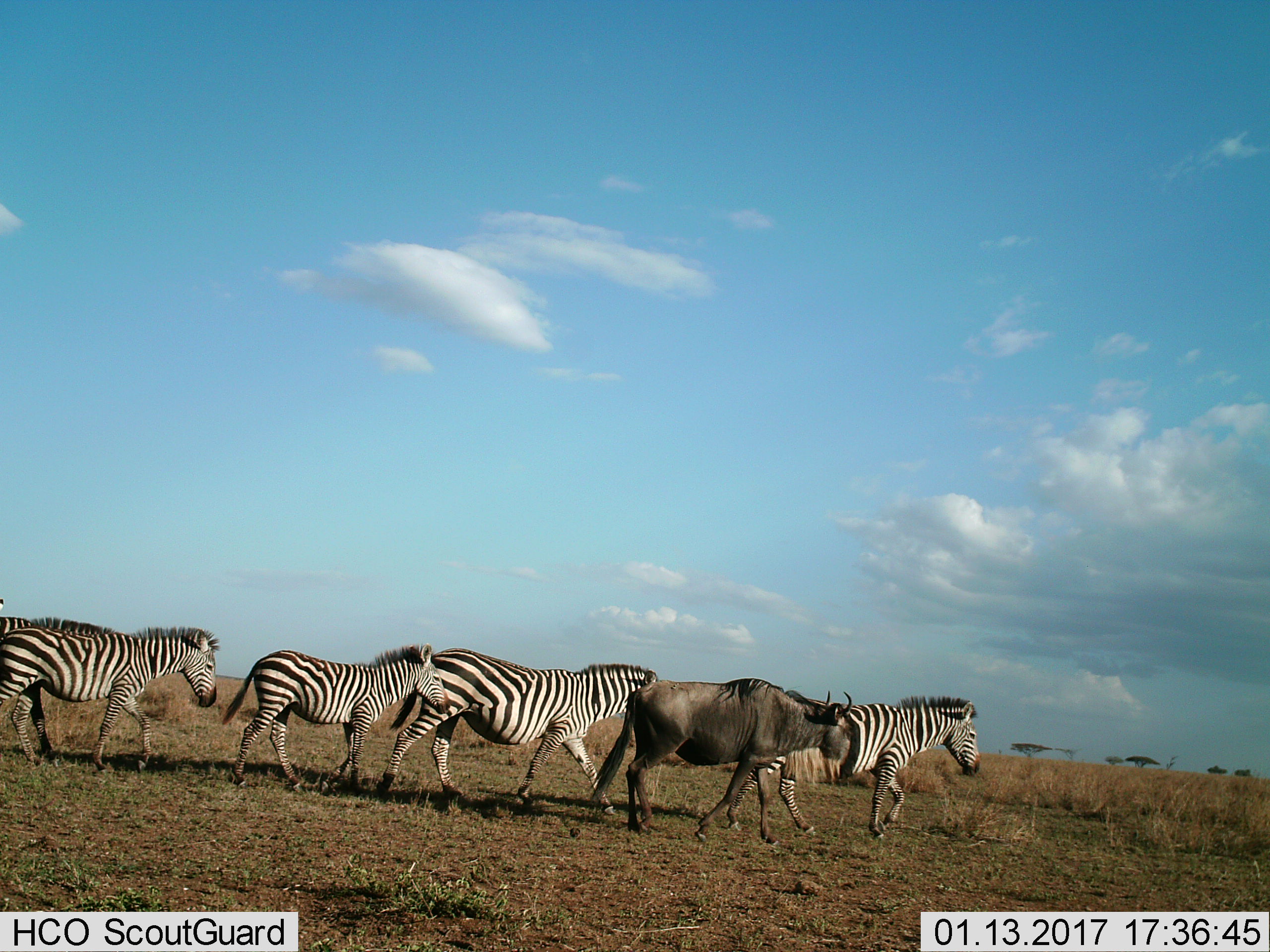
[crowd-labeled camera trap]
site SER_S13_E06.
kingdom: Animalia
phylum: Chordata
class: Mammalia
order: Artiodactyla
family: Bovidae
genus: Connochaetes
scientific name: Connochaetes taurinus taurinus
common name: blue wildebeest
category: wildebeestblue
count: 1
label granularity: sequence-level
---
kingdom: Animalia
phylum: Chordata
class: Mammalia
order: Perissodactyla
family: Equidae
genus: Equus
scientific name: Equus quagga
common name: plains zebra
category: zebraplains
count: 5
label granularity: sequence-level